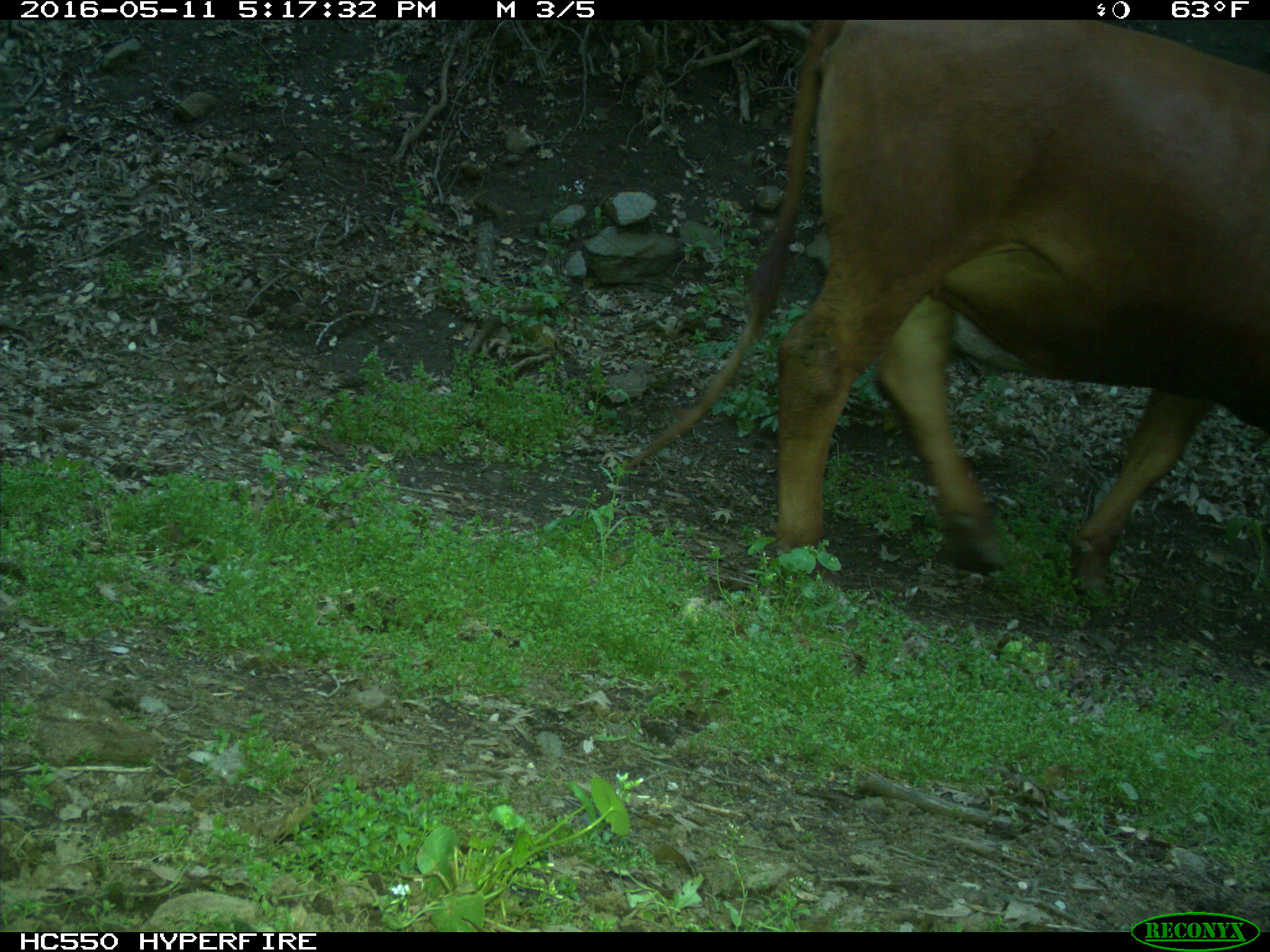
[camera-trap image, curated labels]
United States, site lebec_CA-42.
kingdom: Animalia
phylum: Chordata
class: Mammalia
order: Artiodactyla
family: Bovidae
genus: Bos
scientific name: Bos taurus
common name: domestic cow